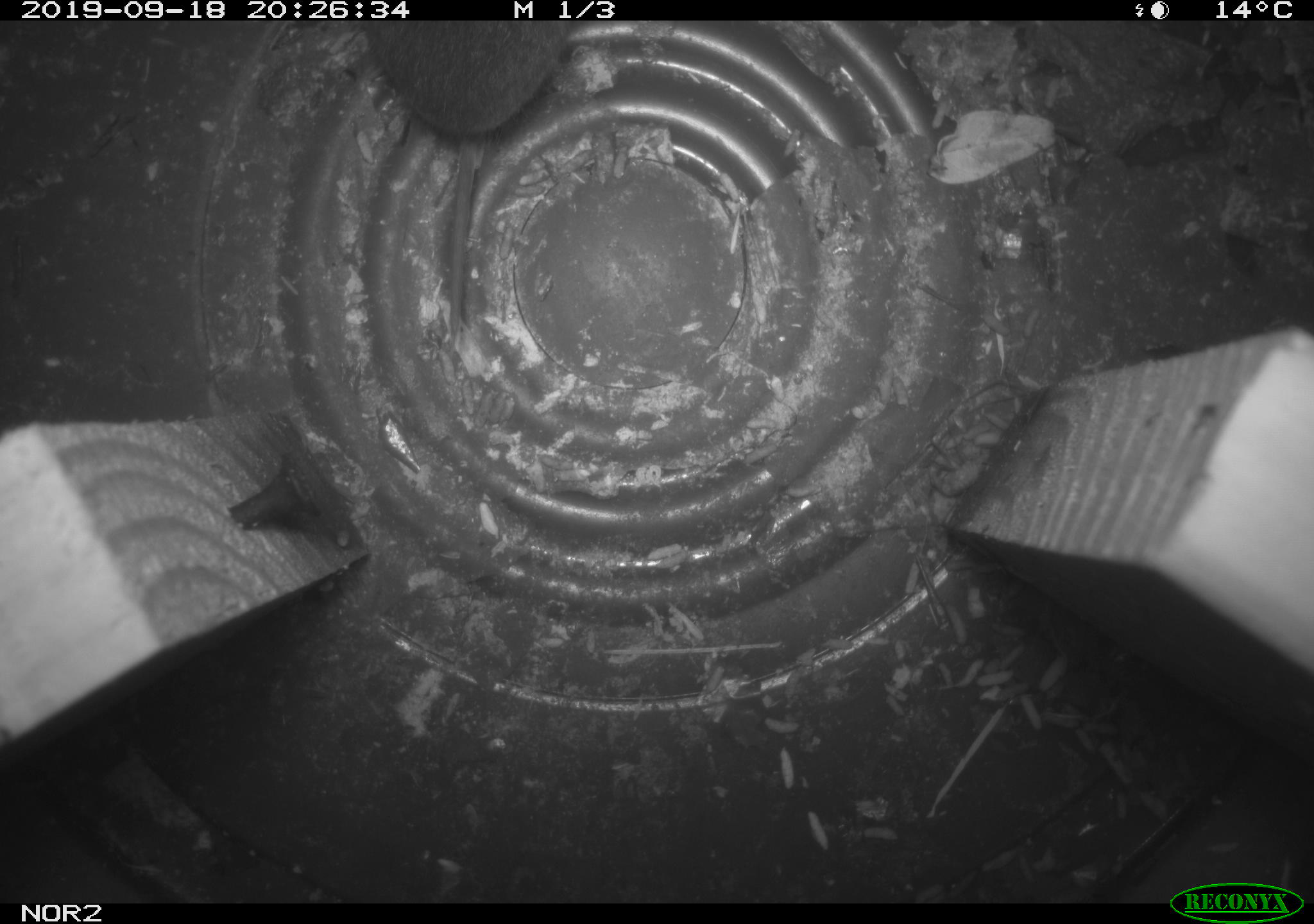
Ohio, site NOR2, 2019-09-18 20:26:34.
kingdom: Animalia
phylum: Chordata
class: Mammalia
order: Rodentia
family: Cricetidae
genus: Microtus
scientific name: Microtus pennsylvanicus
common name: meadow vole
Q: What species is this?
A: Meadow vole (Microtus pennsylvanicus).